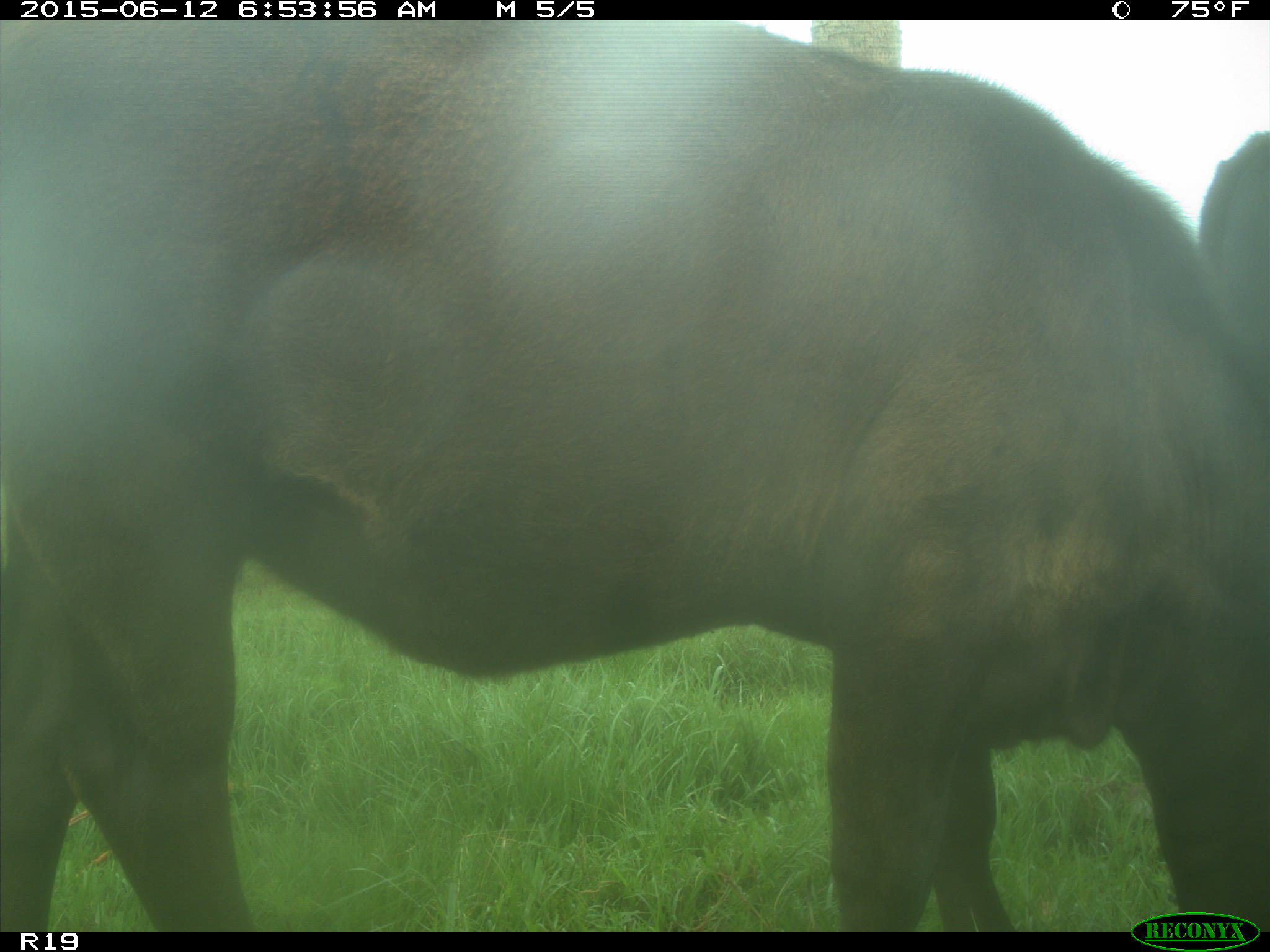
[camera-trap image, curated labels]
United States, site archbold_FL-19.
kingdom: Animalia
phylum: Chordata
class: Mammalia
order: Artiodactyla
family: Bovidae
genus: Bos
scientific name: Bos taurus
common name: domestic cow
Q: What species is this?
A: Bos taurus (domestic cow).